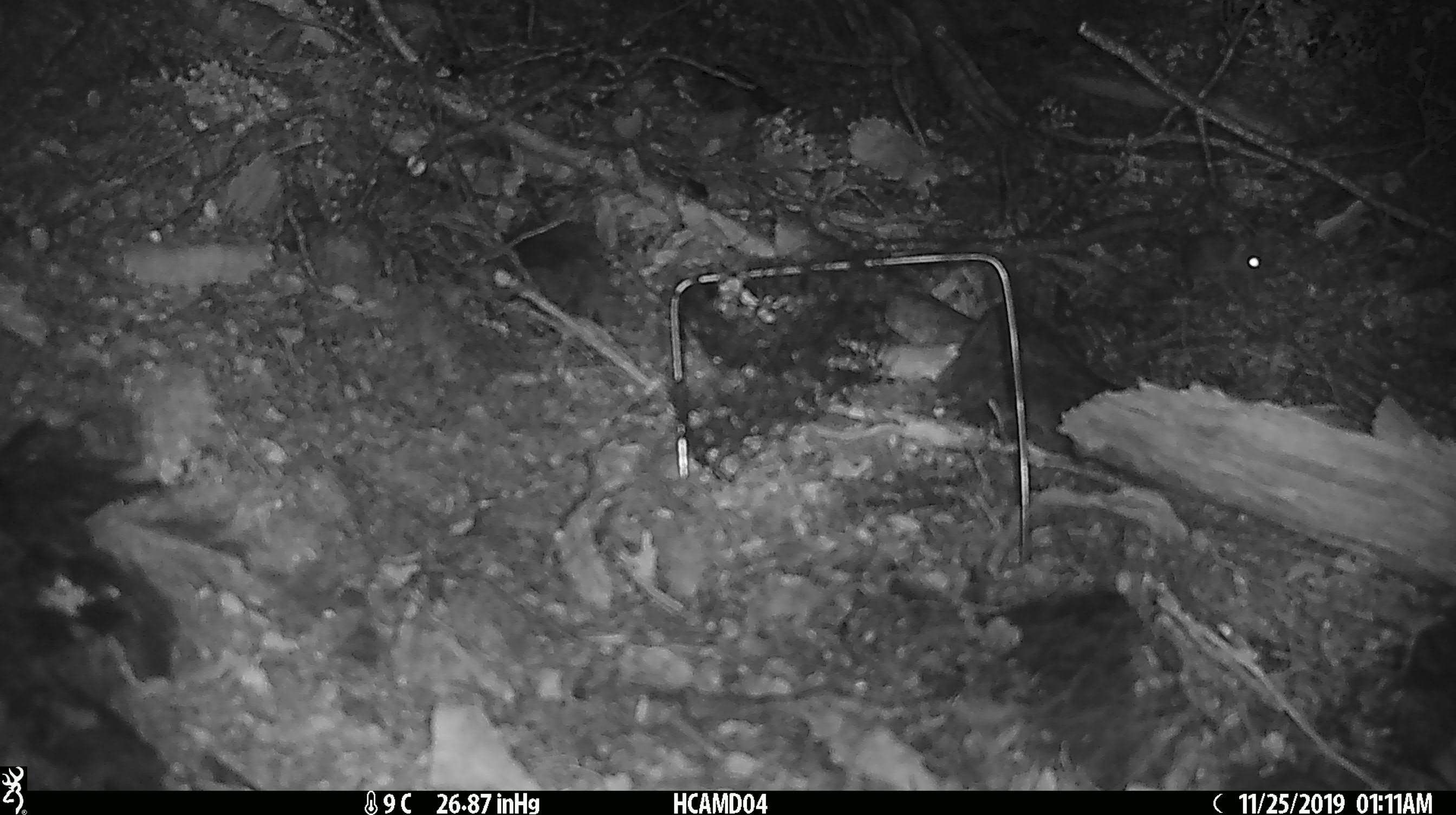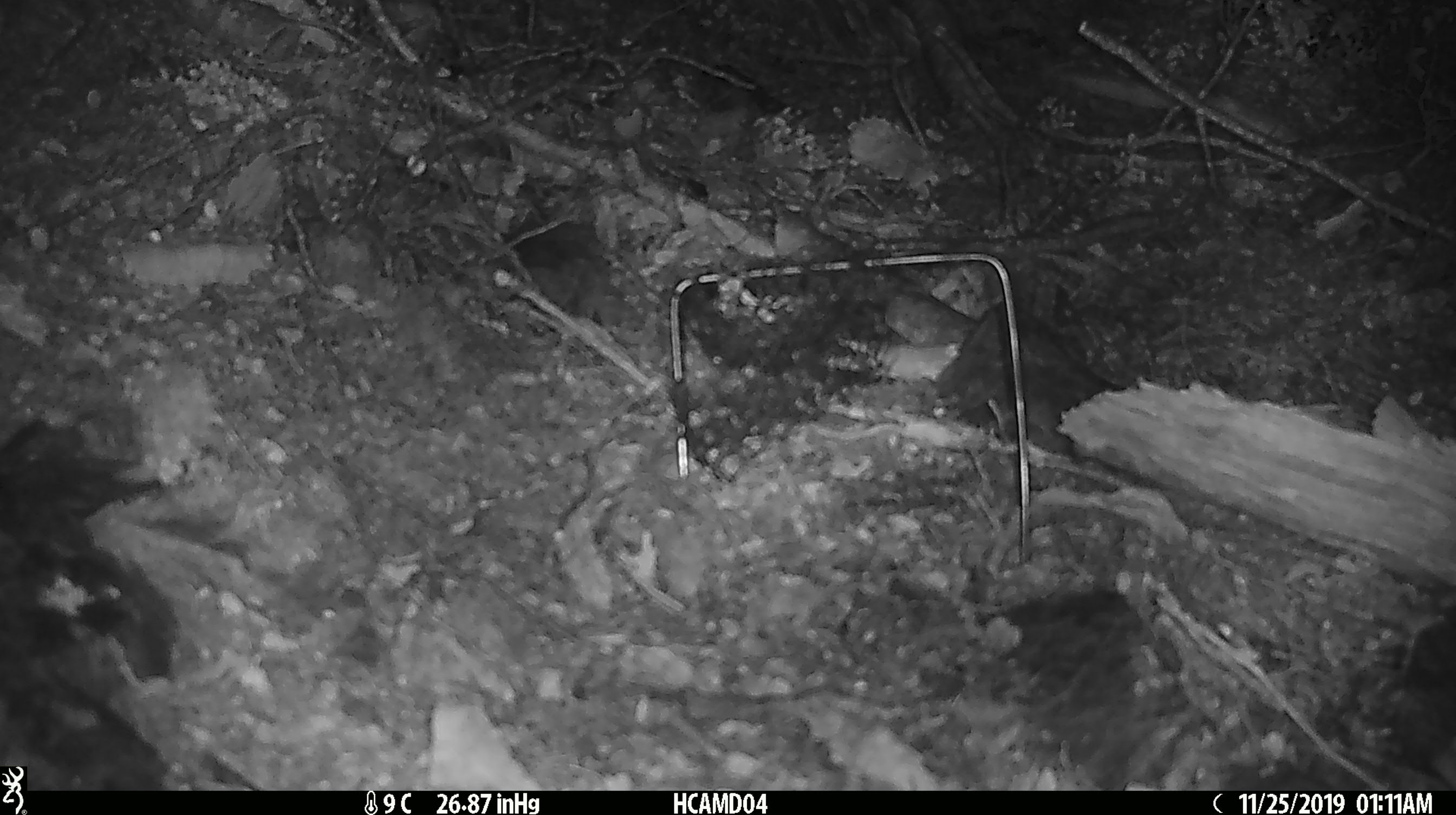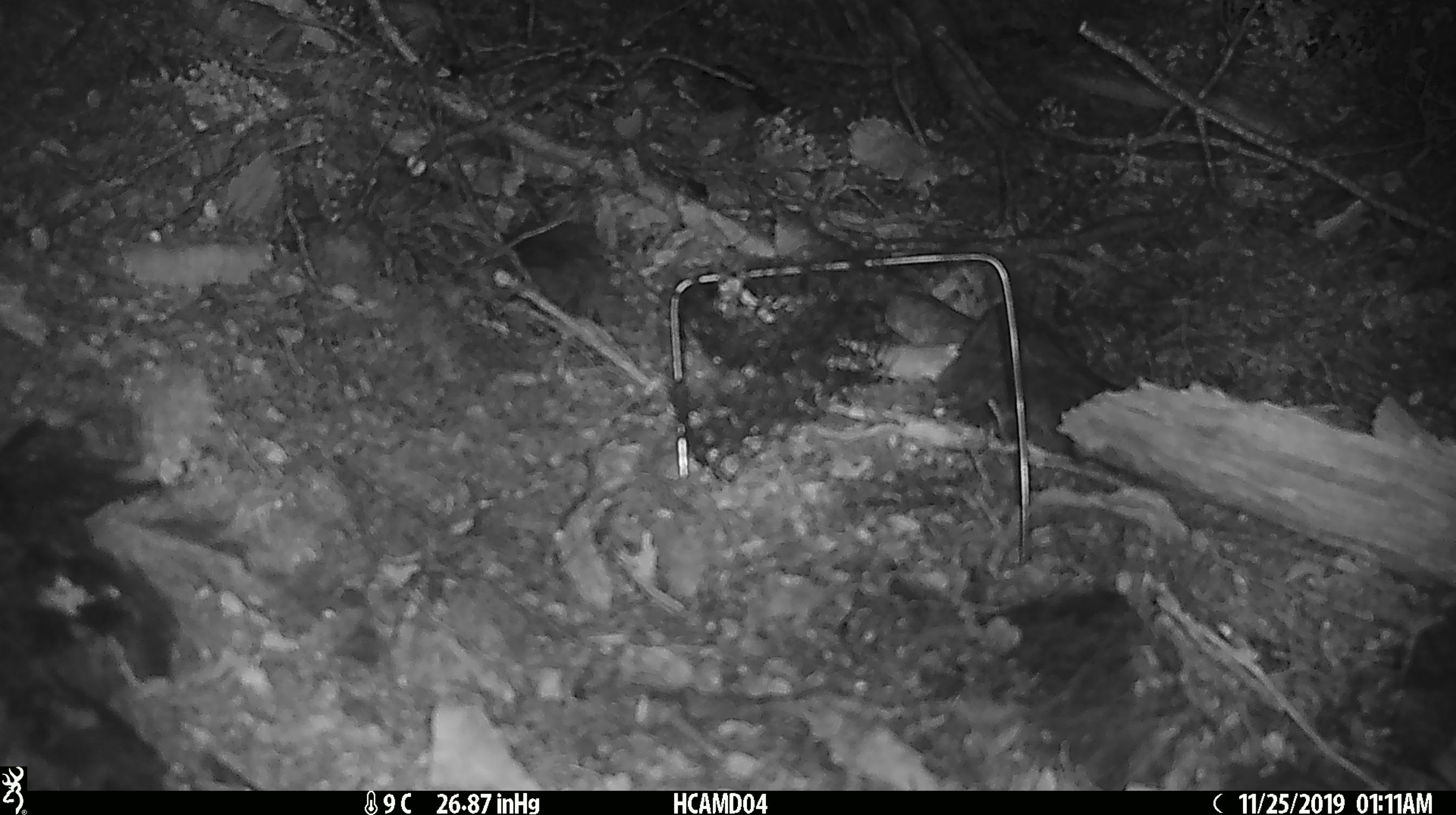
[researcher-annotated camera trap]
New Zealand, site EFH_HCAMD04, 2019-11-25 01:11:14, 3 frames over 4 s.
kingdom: Animalia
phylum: Chordata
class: Mammalia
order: Rodentia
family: Muridae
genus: Mus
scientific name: Mus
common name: mouse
Mouse (Mus).